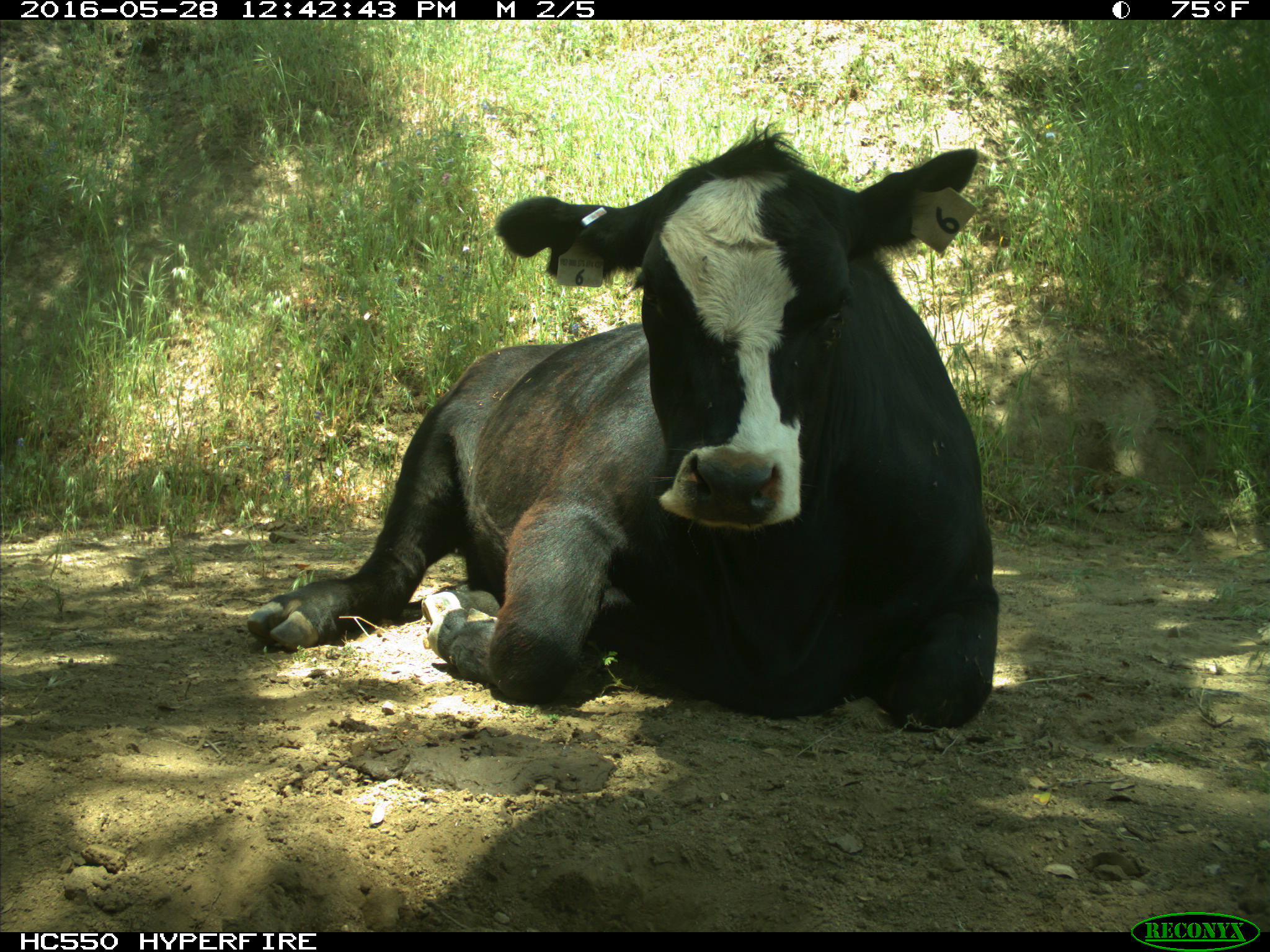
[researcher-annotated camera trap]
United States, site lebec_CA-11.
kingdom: Animalia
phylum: Chordata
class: Mammalia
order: Artiodactyla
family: Bovidae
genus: Bos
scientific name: Bos taurus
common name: domestic cow